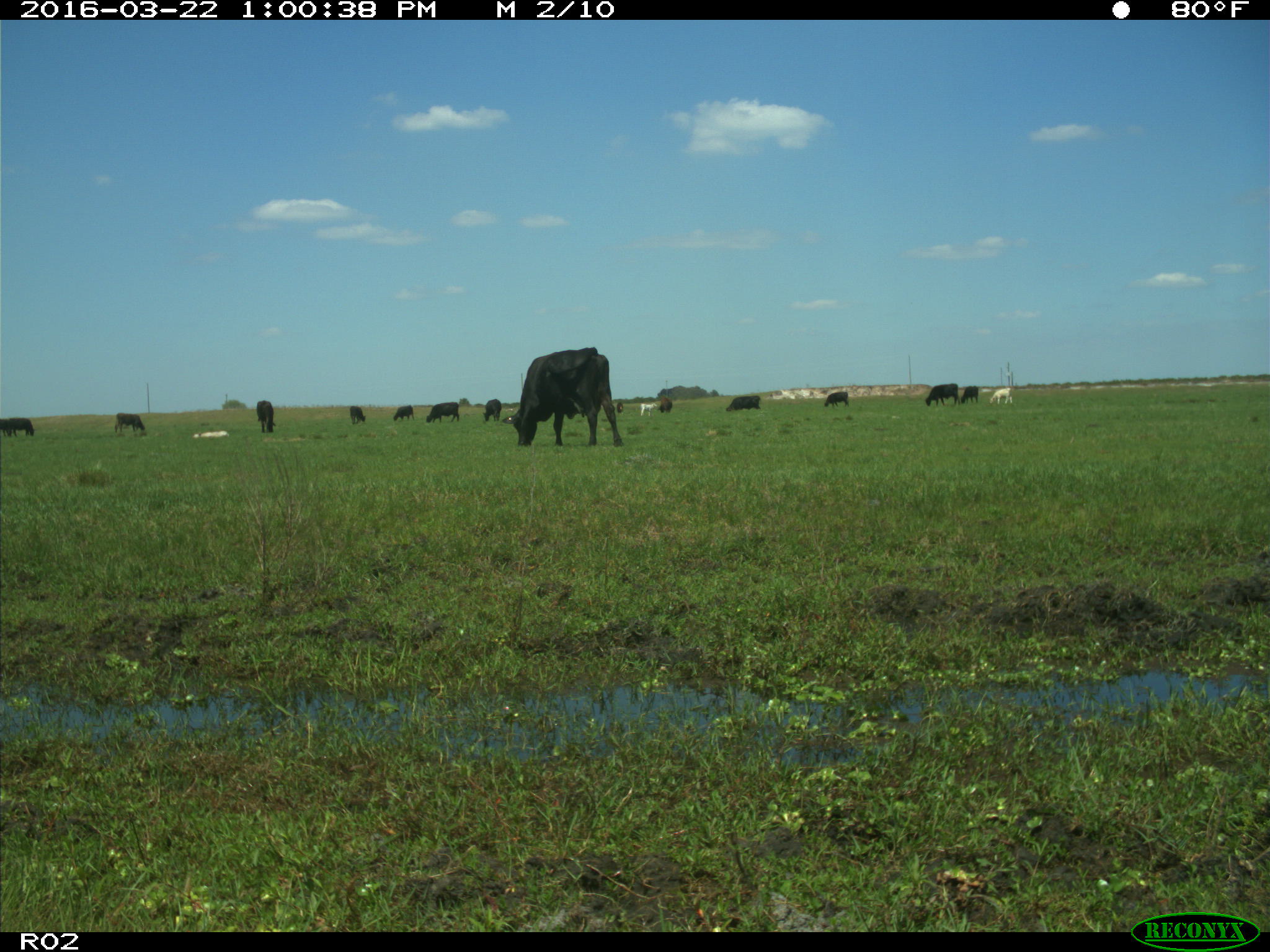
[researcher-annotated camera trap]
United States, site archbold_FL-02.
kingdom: Animalia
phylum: Chordata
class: Mammalia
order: Artiodactyla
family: Bovidae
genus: Bos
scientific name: Bos taurus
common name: domestic cow